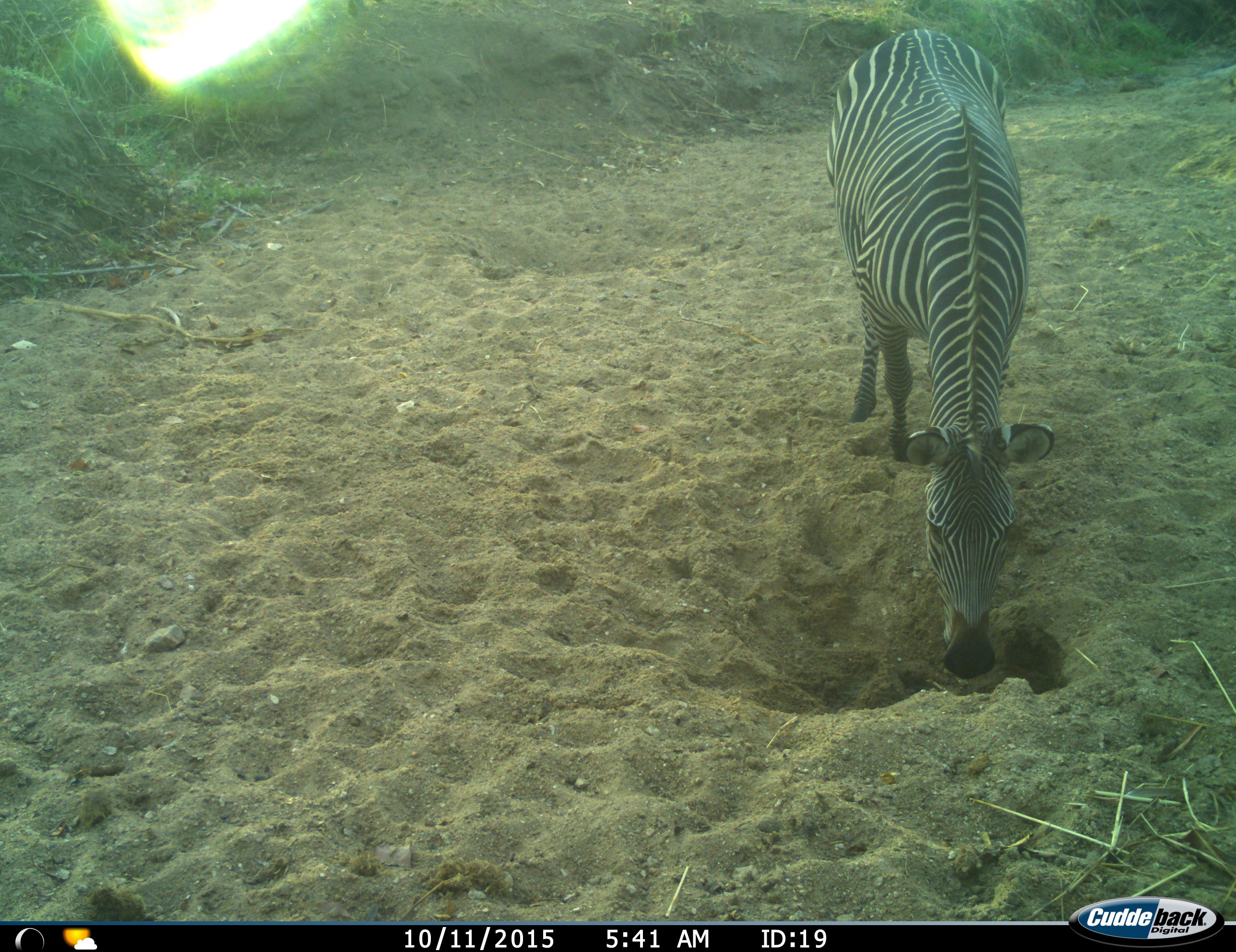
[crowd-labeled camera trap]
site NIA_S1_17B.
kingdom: Animalia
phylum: Chordata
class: Mammalia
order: Perissodactyla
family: Equidae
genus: Equus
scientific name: Equus quagga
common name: plains zebra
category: zebraplains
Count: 1.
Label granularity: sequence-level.